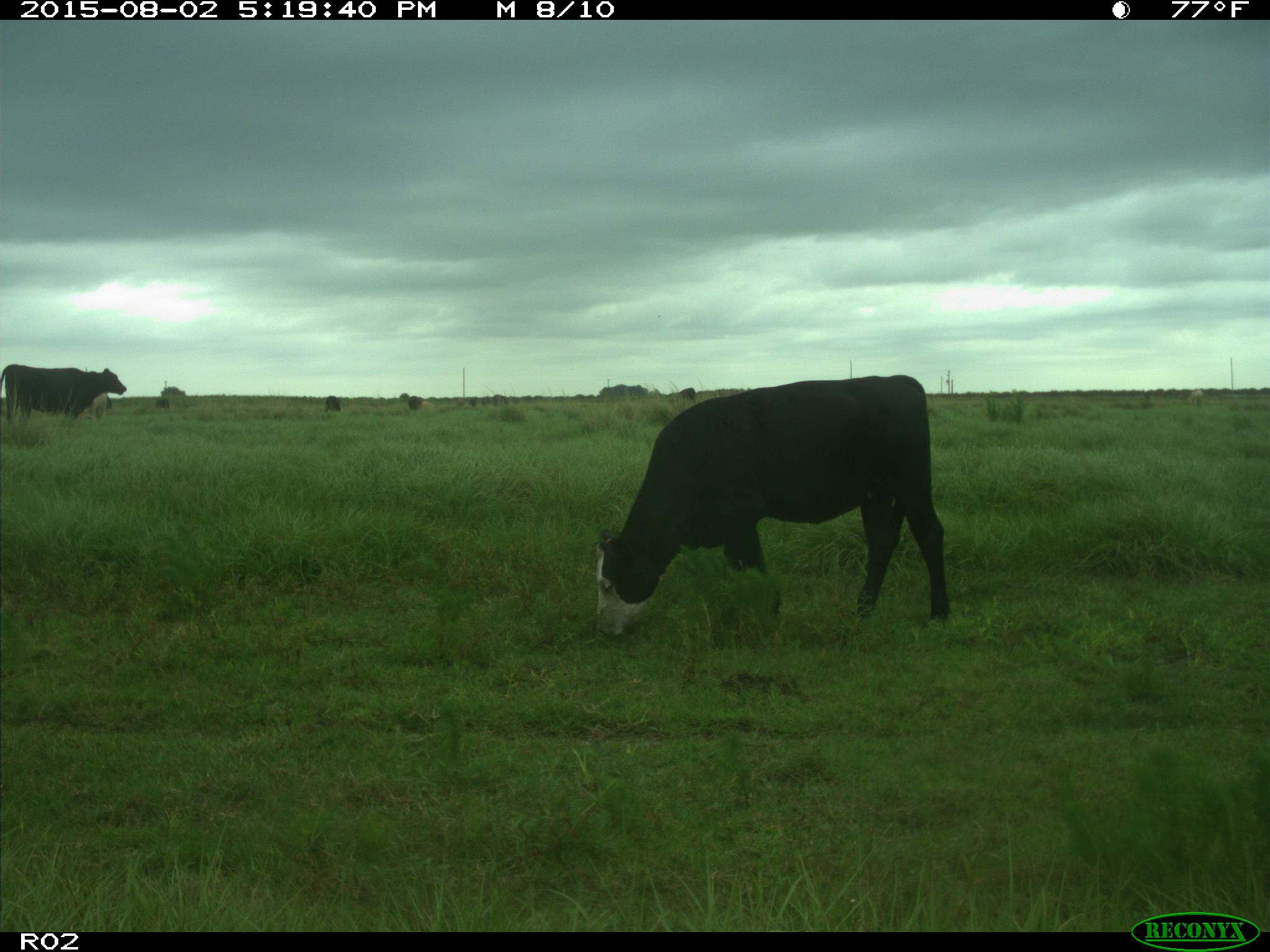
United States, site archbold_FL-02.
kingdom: Animalia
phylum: Chordata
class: Mammalia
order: Artiodactyla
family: Bovidae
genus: Bos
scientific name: Bos taurus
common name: domestic cow